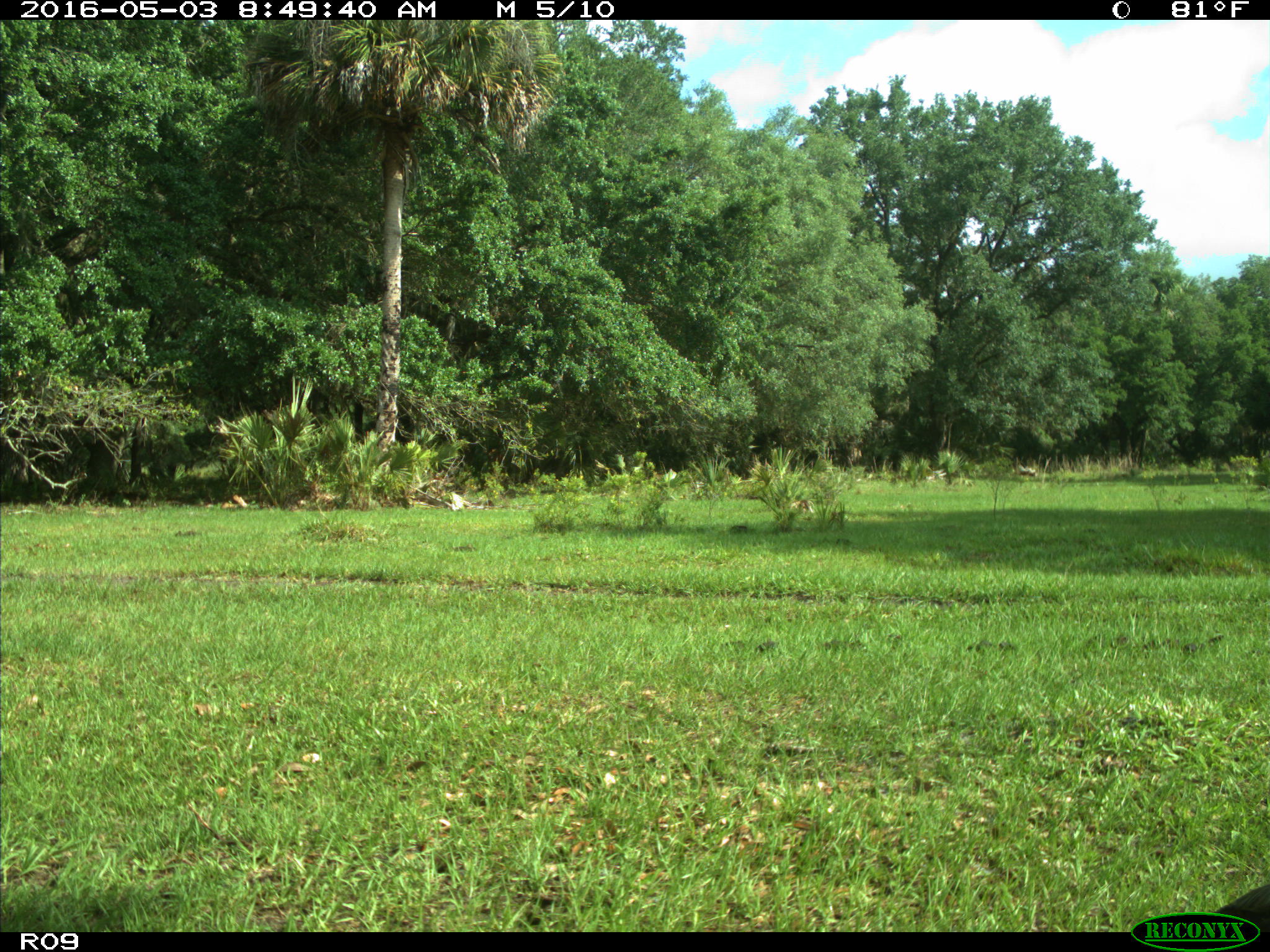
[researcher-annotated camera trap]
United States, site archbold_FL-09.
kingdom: Animalia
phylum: Chordata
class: Aves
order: Galliformes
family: Phasianidae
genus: Meleagris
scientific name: Meleagris gallopavo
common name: wild turkey